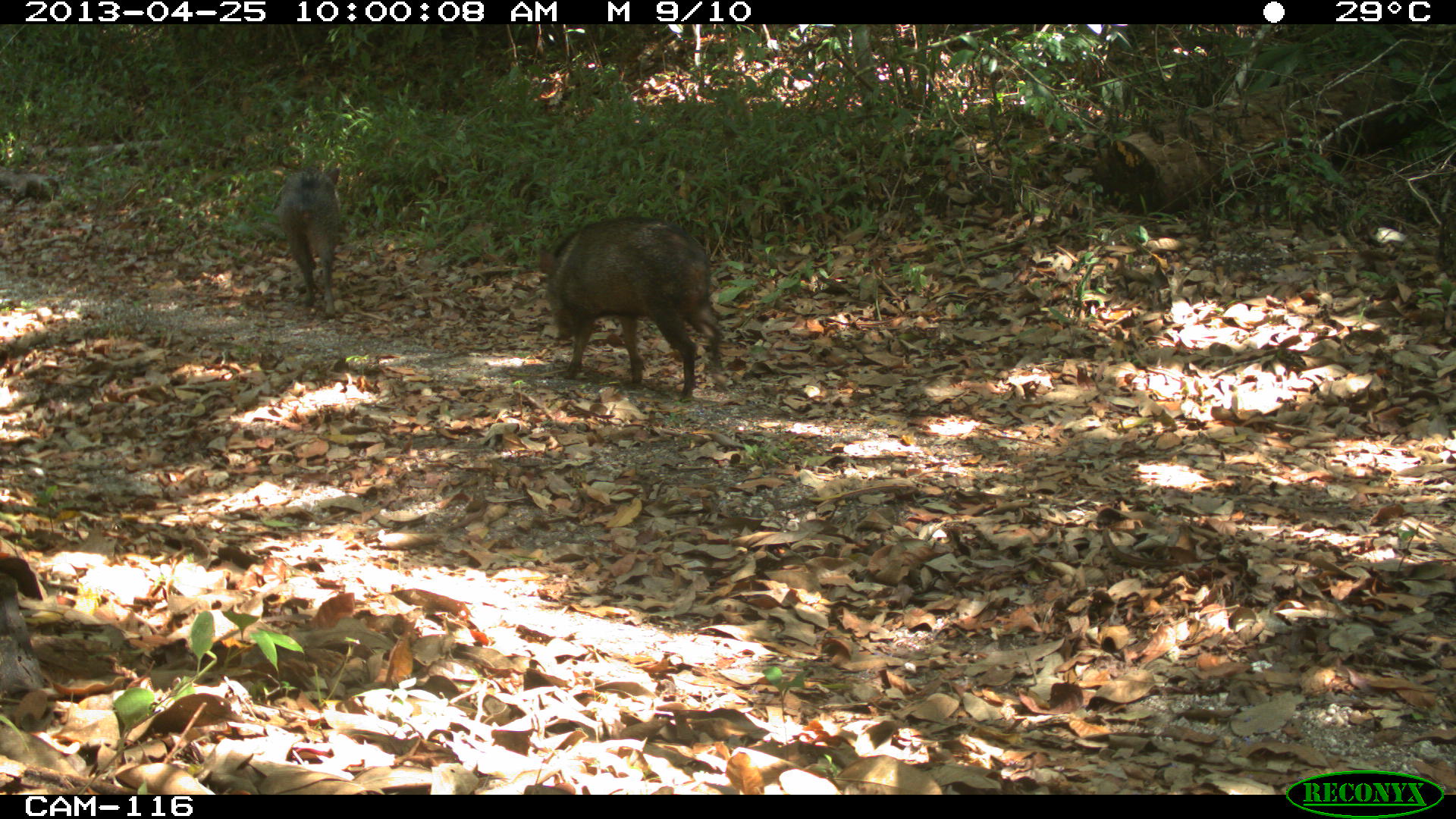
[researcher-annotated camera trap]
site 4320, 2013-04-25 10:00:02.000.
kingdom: Animalia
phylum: Chordata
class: Mammalia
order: Artiodactyla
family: Tayassuidae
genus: Pecari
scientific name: Pecari tajacu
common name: collared peccary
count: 3